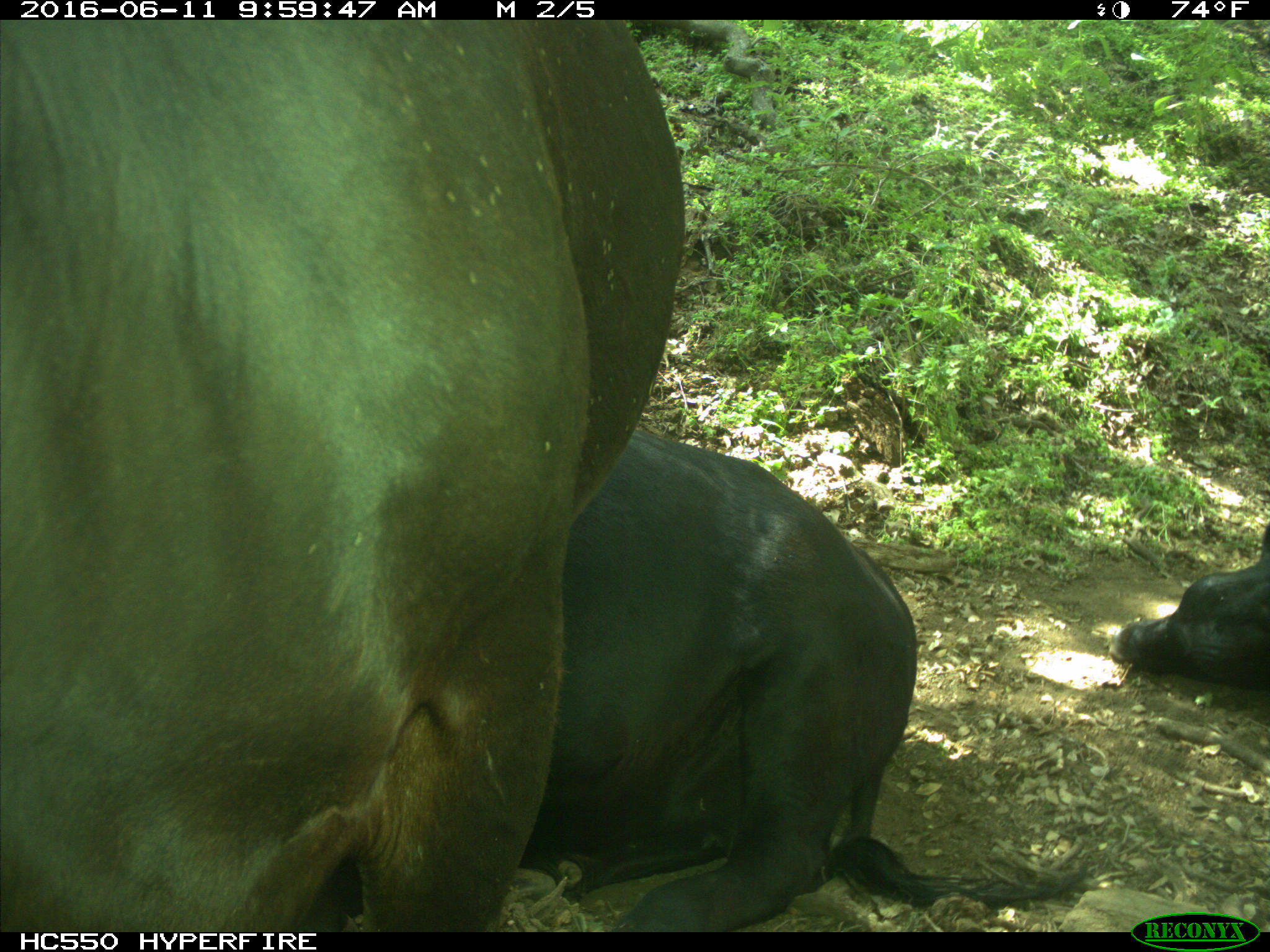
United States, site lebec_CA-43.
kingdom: Animalia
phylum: Chordata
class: Mammalia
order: Artiodactyla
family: Bovidae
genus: Bos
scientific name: Bos taurus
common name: domestic cow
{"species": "Bos taurus (domestic cow)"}